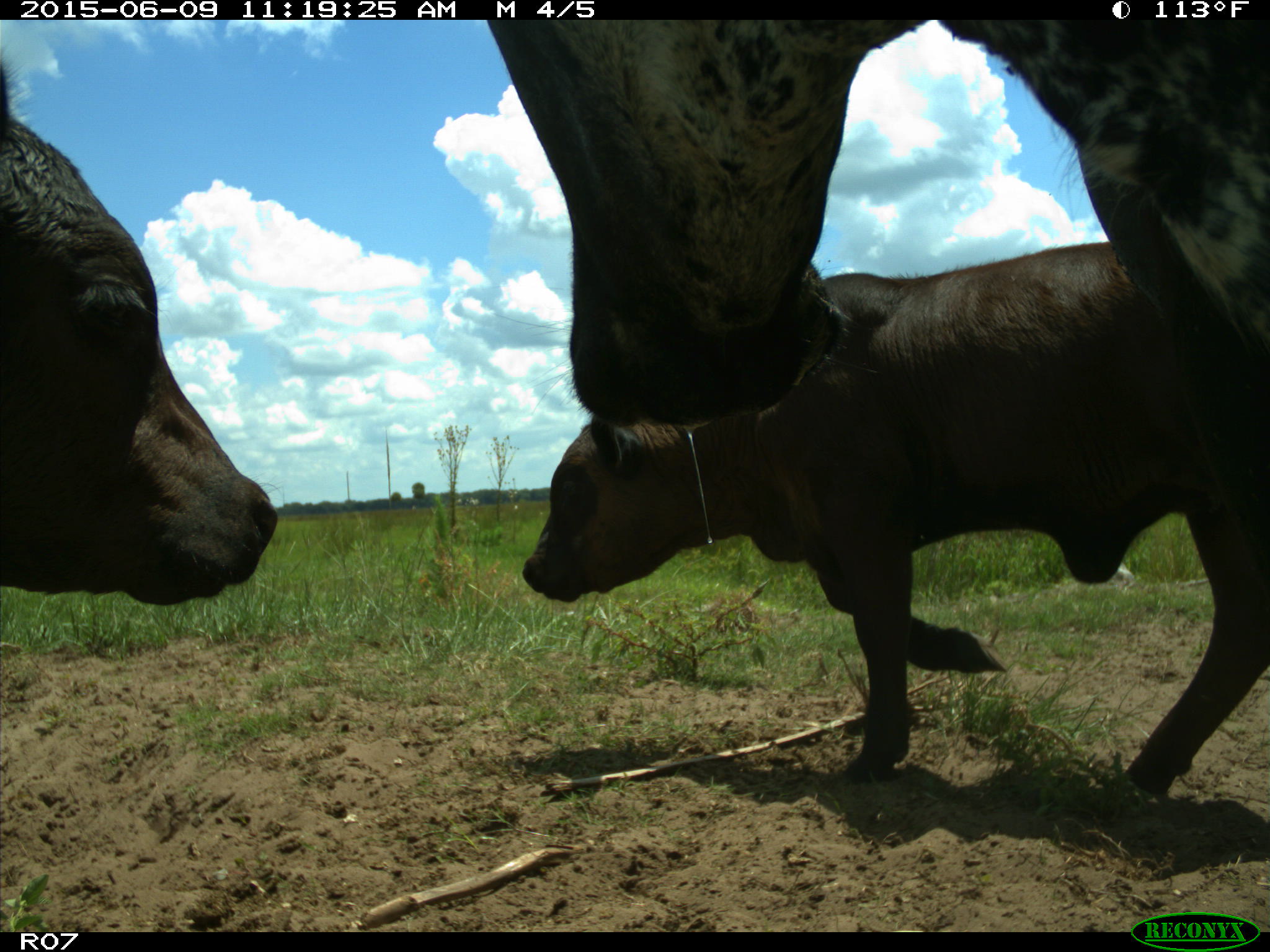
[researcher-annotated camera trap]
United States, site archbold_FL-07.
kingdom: Animalia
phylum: Chordata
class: Mammalia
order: Artiodactyla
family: Bovidae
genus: Bos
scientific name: Bos taurus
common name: domestic cow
Bos taurus (domestic cow).